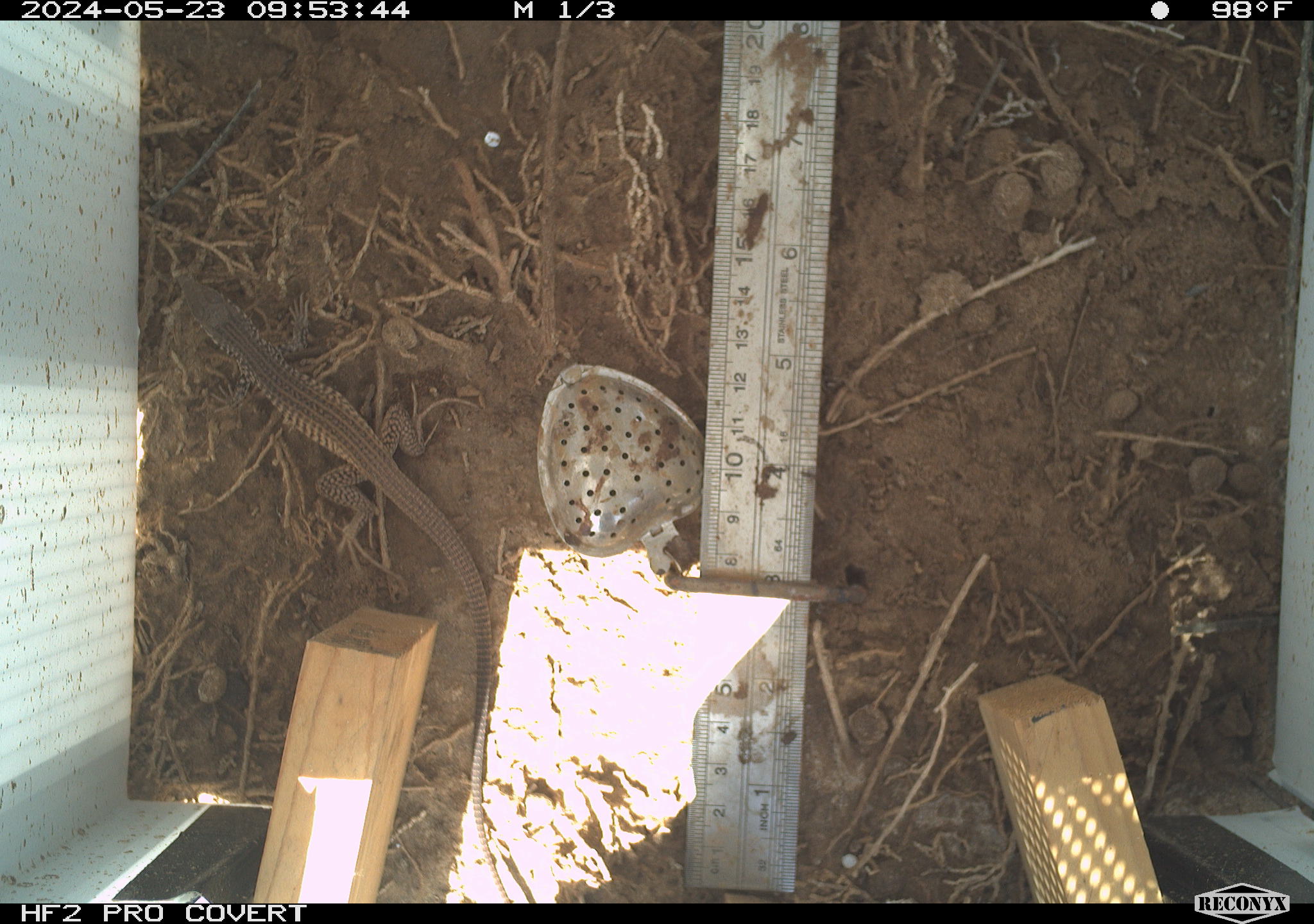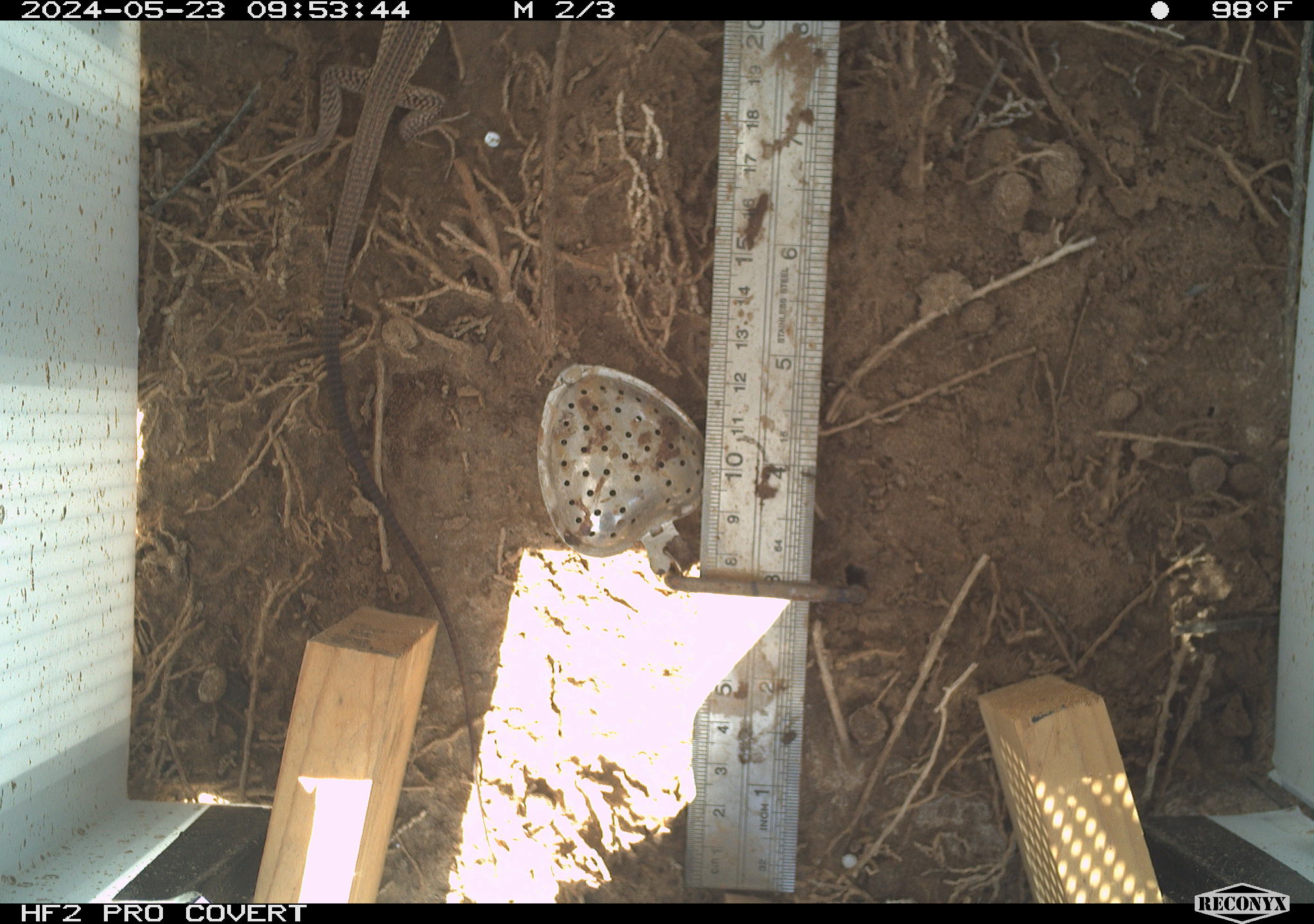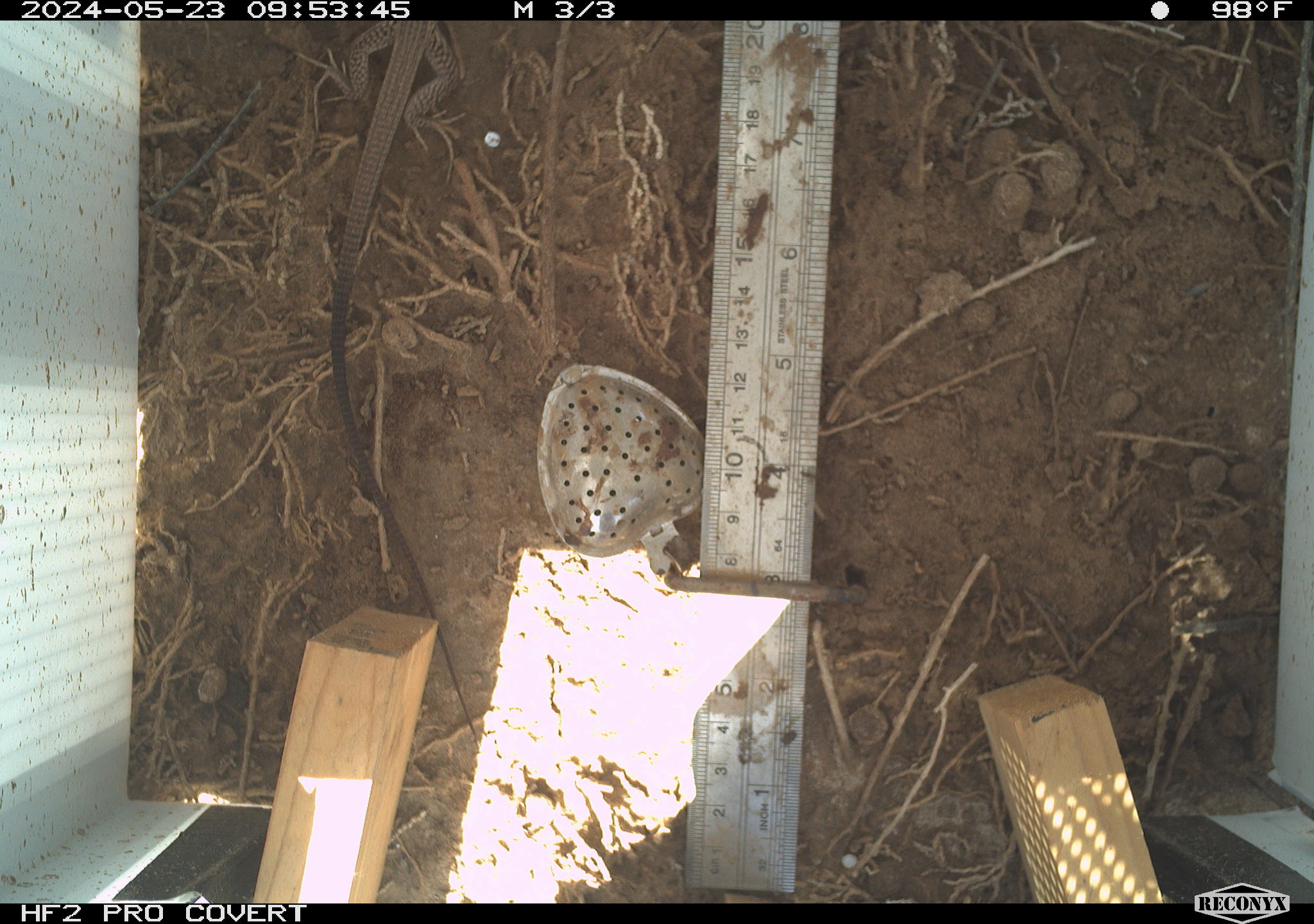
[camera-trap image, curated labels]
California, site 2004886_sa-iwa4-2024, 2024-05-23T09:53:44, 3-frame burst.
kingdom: Animalia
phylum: Chordata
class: Reptilia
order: Squamata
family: Teiidae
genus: Aspidoscelis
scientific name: Aspidoscelis tigris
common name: western whiptail